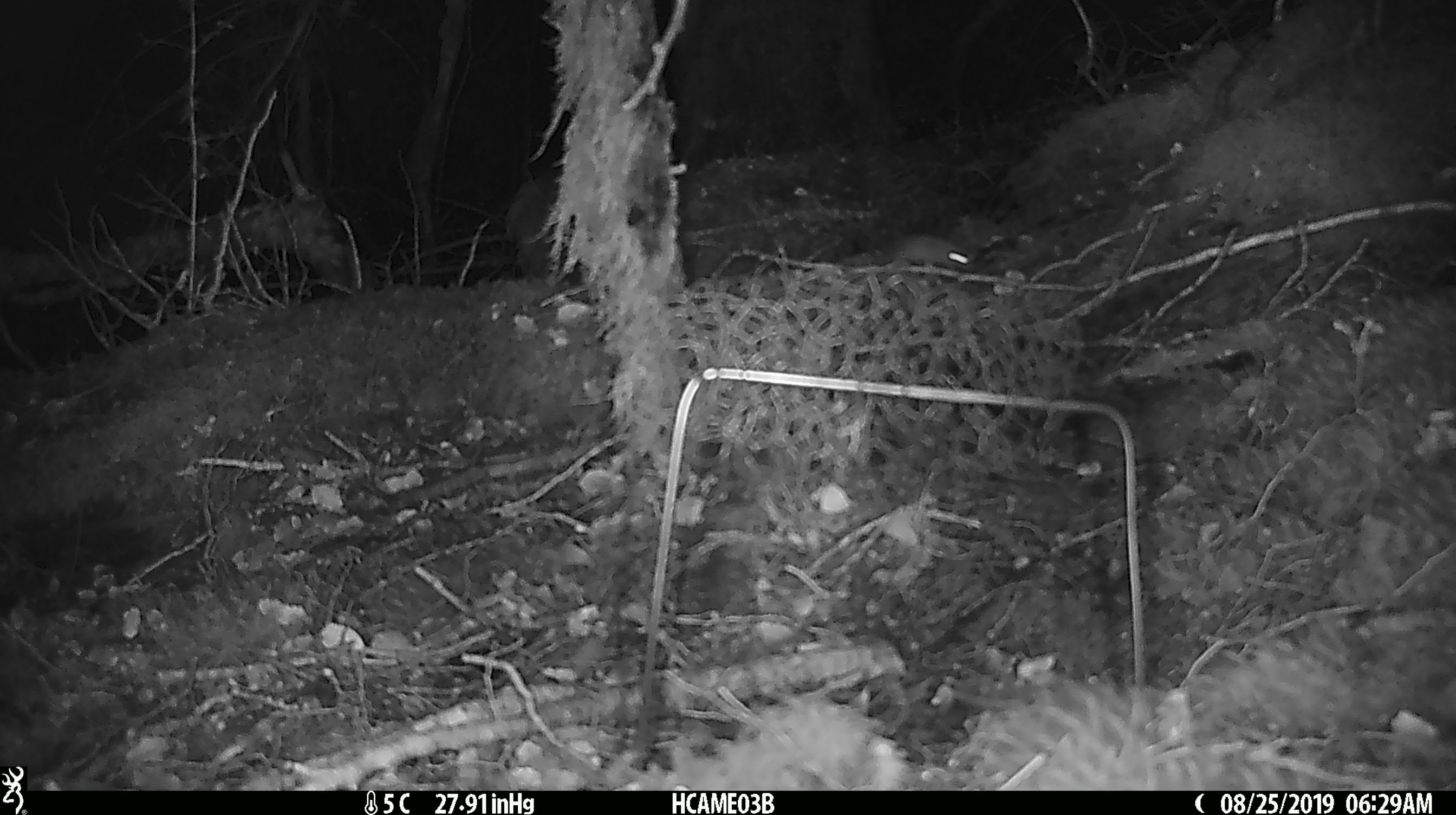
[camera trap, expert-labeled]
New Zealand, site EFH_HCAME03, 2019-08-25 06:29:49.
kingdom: Animalia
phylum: Chordata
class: Mammalia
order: Rodentia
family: Muridae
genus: Mus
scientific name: Mus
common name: mouse